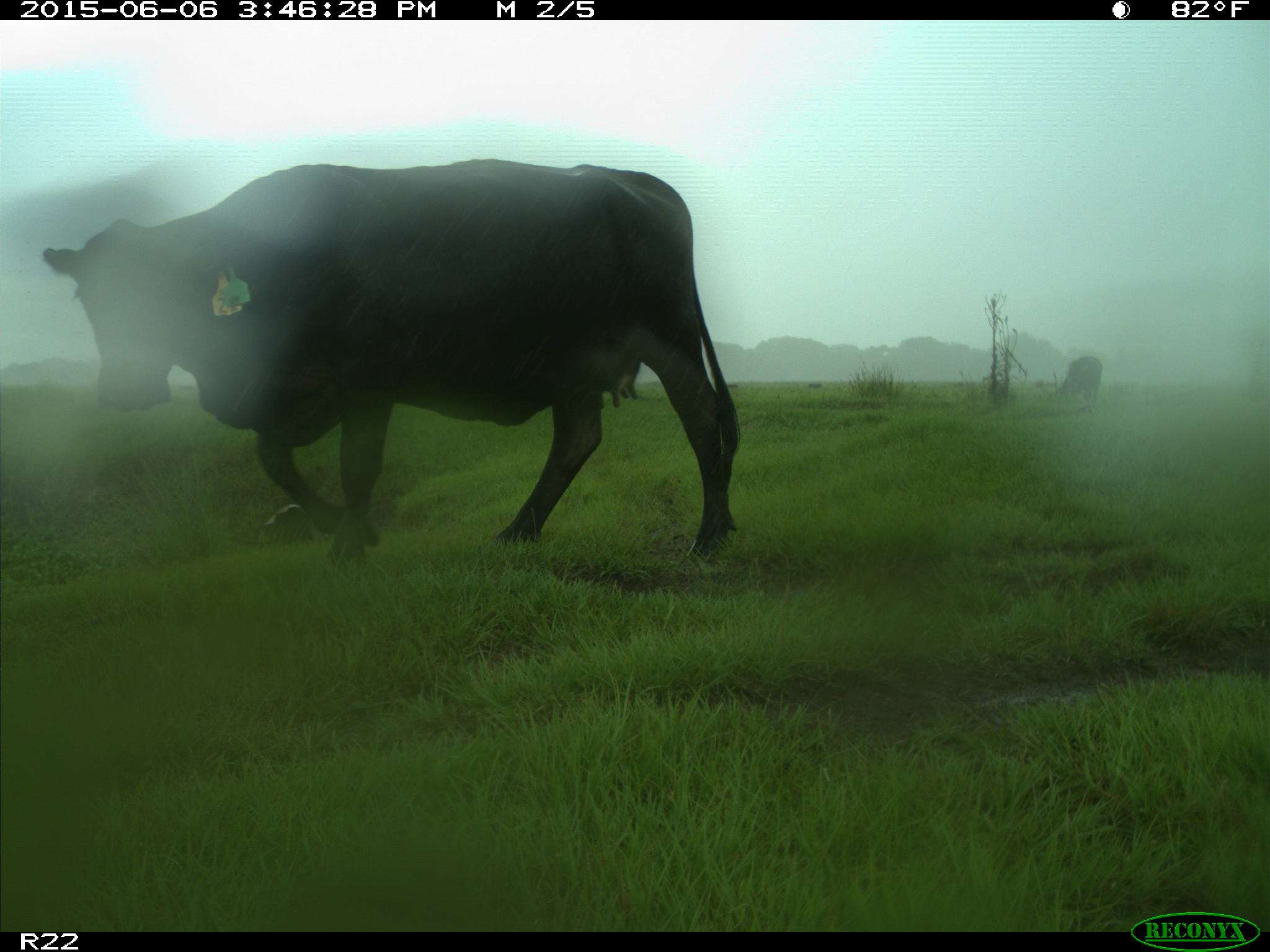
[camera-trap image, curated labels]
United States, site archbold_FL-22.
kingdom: Animalia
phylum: Chordata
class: Mammalia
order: Artiodactyla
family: Bovidae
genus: Bos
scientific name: Bos taurus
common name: domestic cow